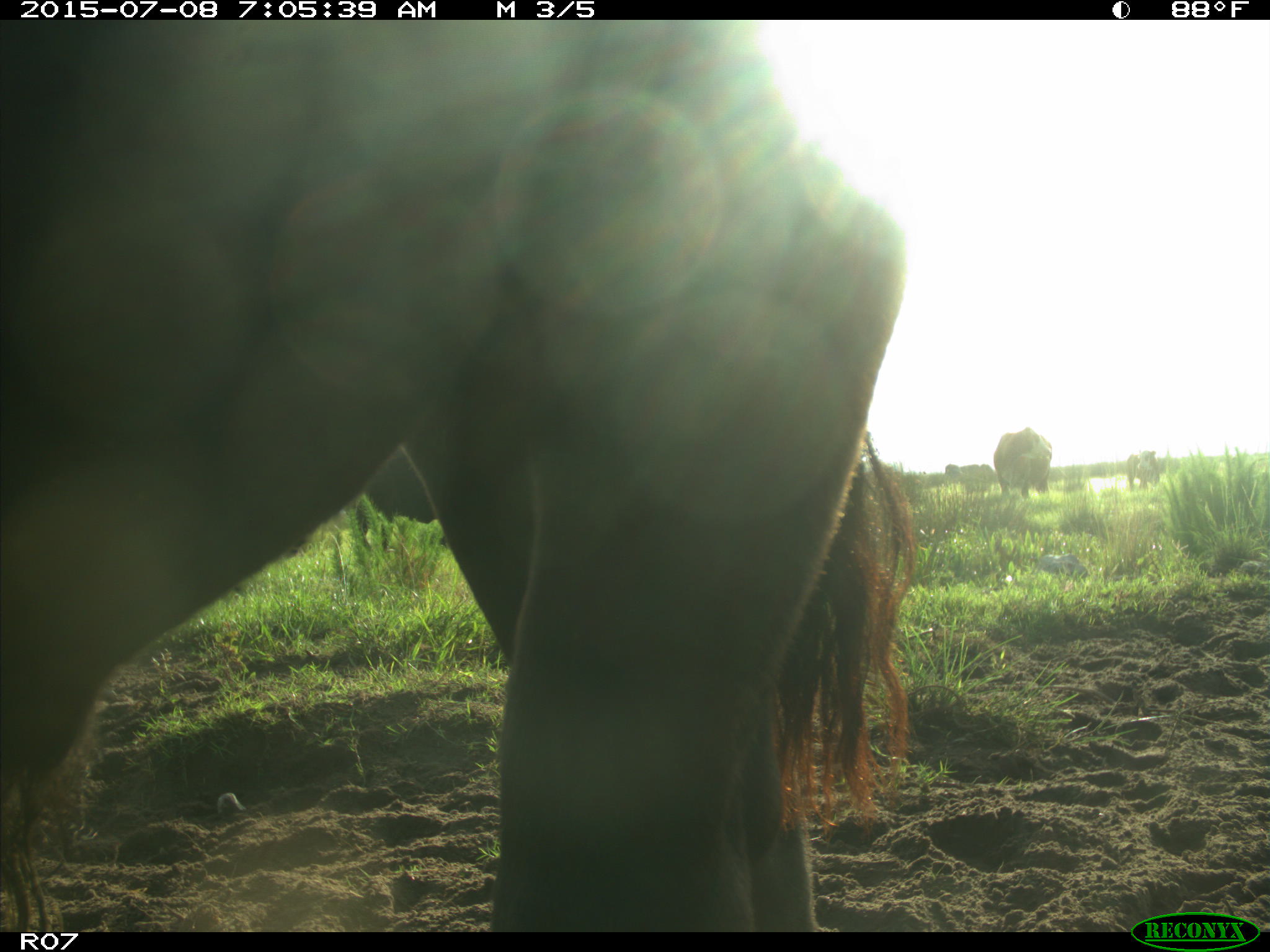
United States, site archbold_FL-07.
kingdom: Animalia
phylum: Chordata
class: Mammalia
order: Artiodactyla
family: Bovidae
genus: Bos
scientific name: Bos taurus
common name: domestic cow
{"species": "Bos taurus (domestic cow)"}